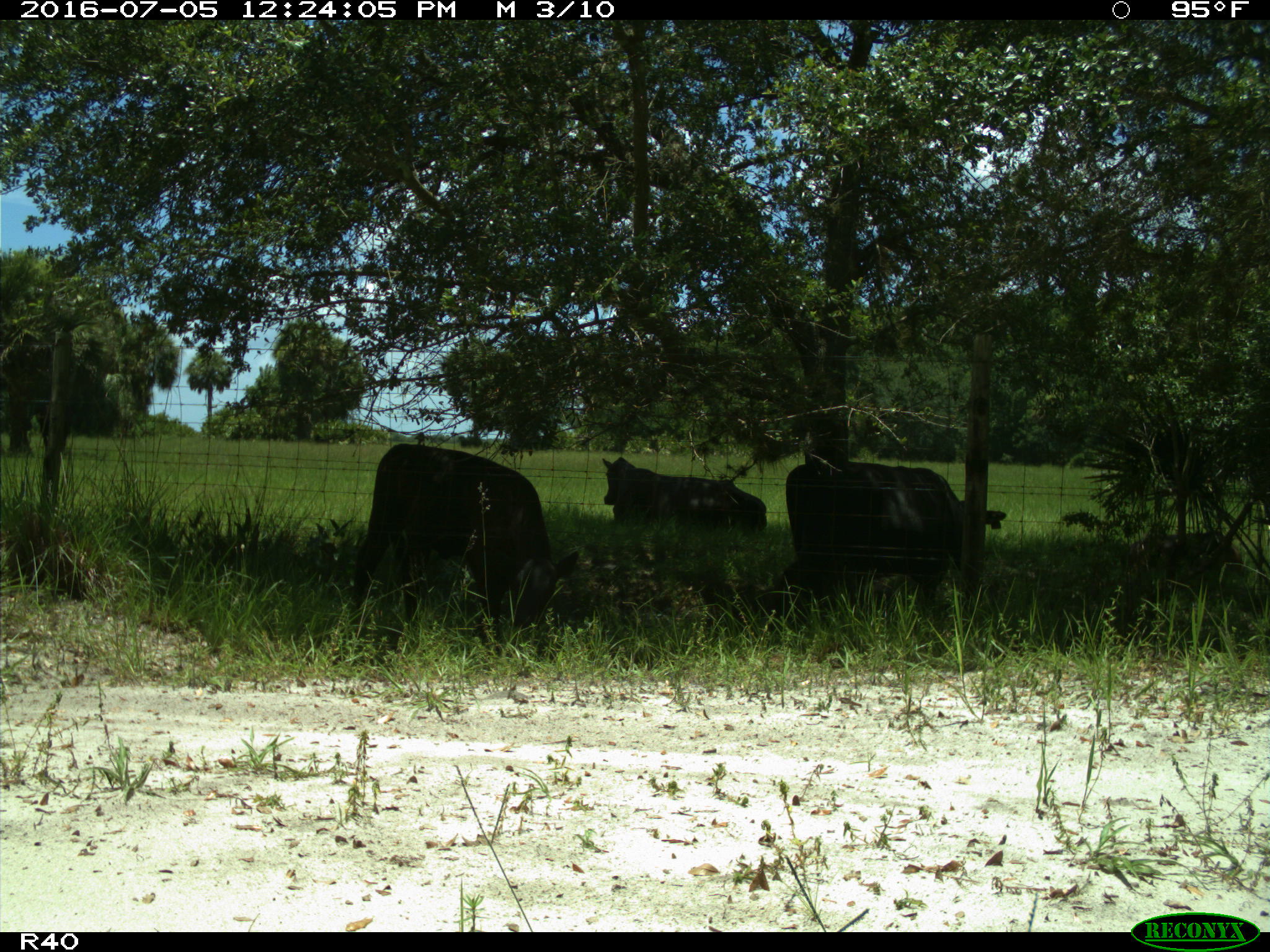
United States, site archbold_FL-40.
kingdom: Animalia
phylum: Chordata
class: Mammalia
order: Artiodactyla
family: Bovidae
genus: Bos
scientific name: Bos taurus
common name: domestic cow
Bos taurus (domestic cow).